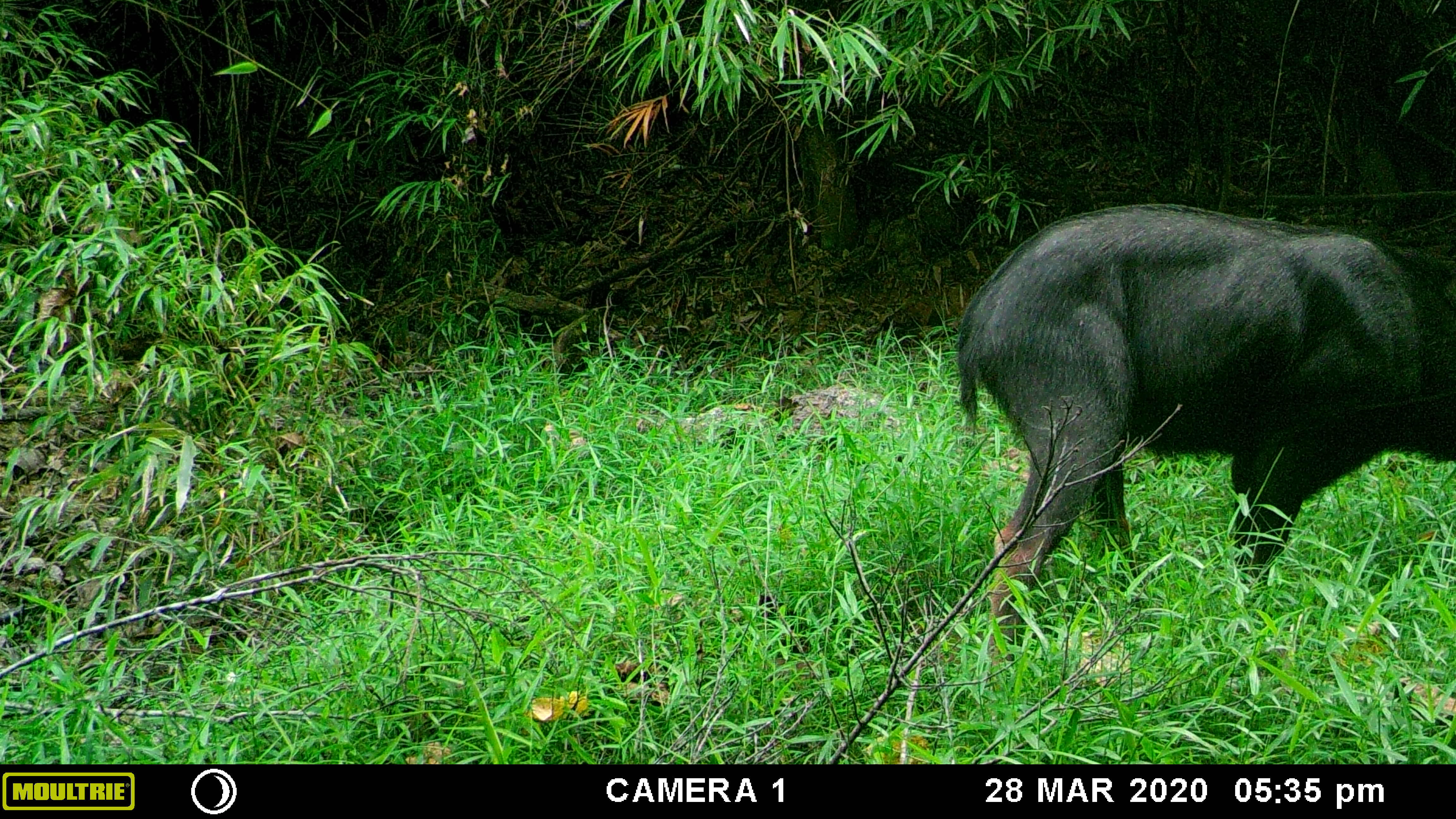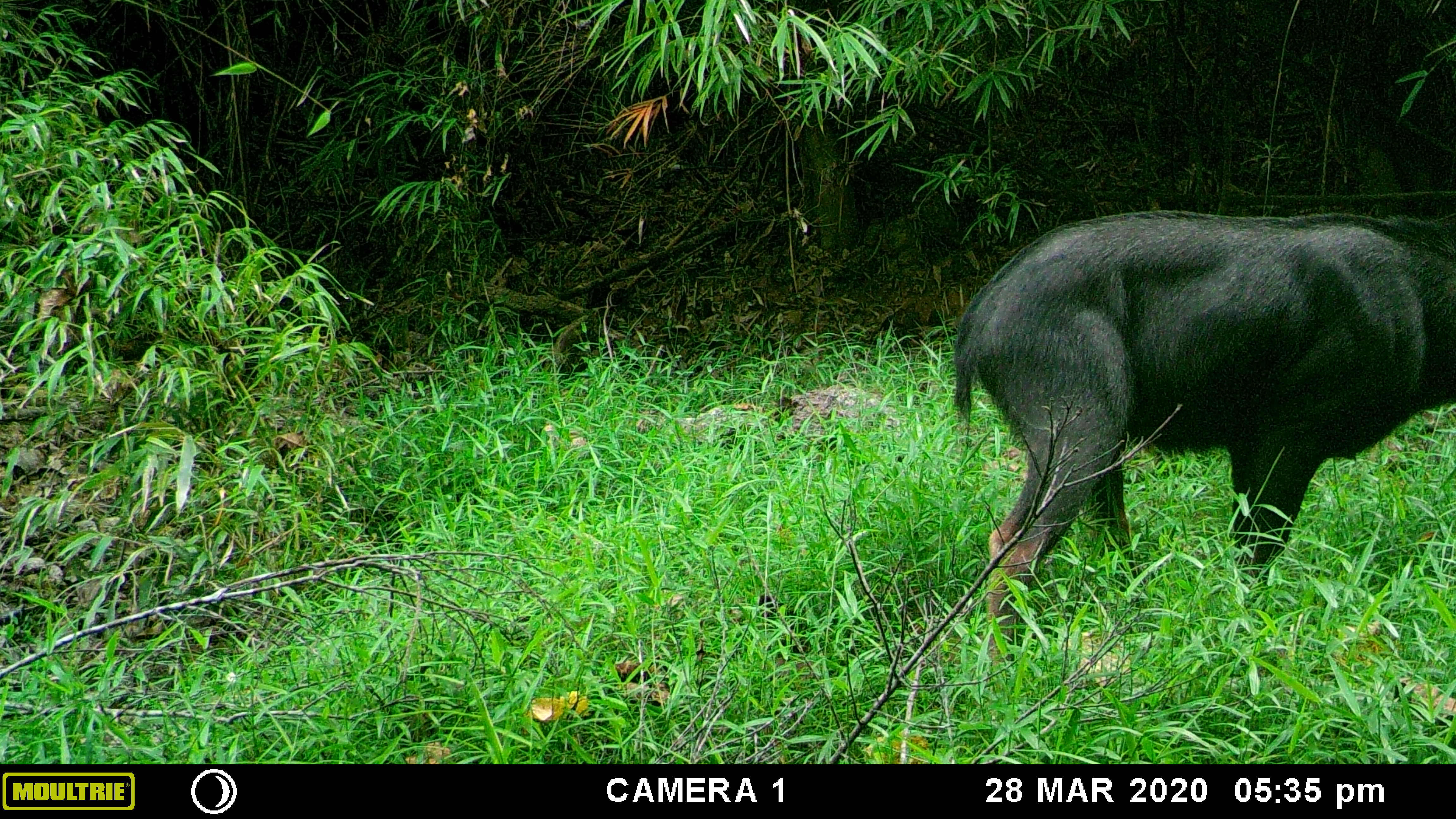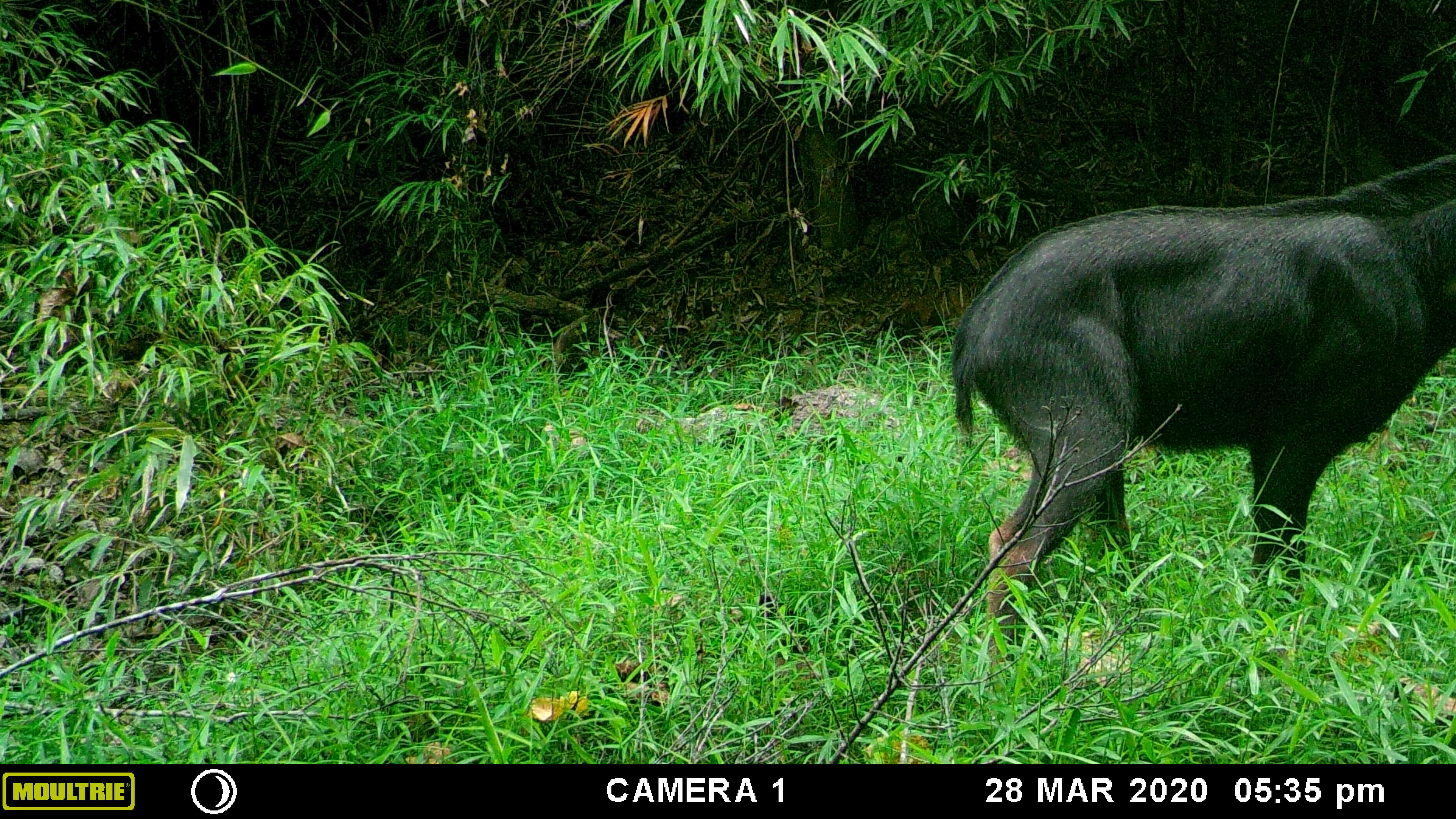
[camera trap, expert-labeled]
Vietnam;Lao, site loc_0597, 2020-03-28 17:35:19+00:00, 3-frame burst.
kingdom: Animalia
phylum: Chordata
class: Mammalia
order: Artiodactyla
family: Bovidae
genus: Capricornis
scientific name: Capricornis sumatraensis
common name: chinese serow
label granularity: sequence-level